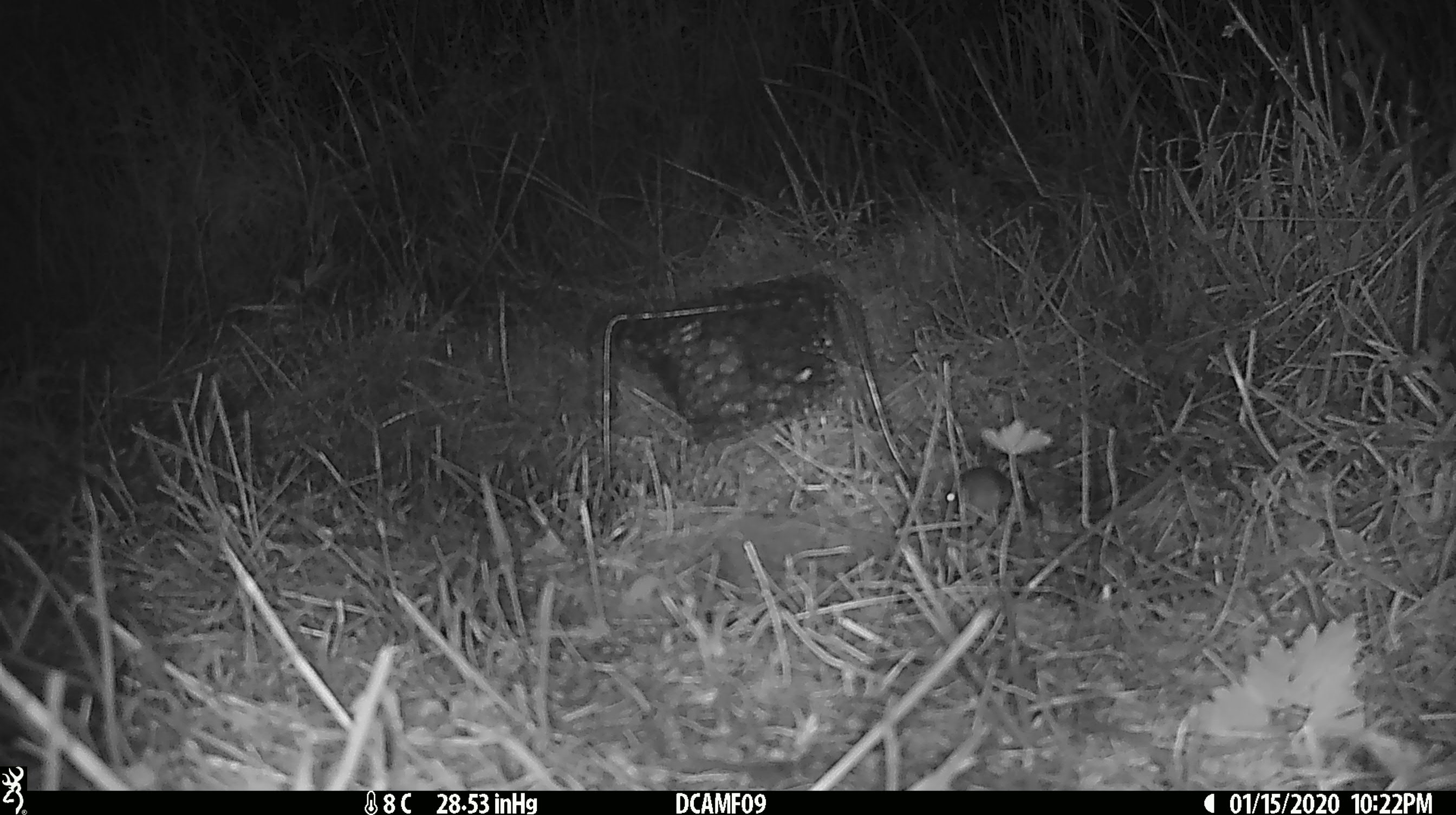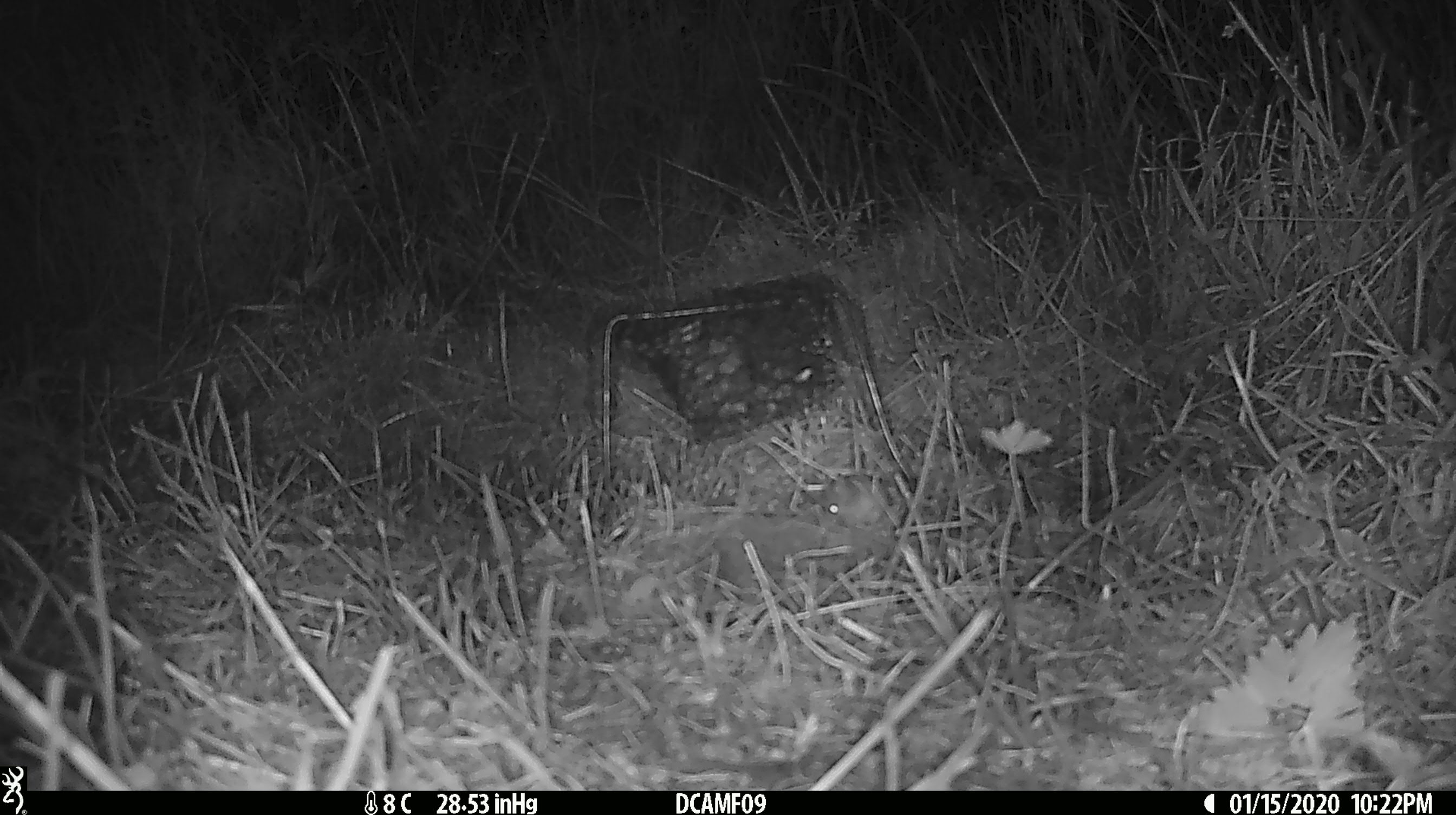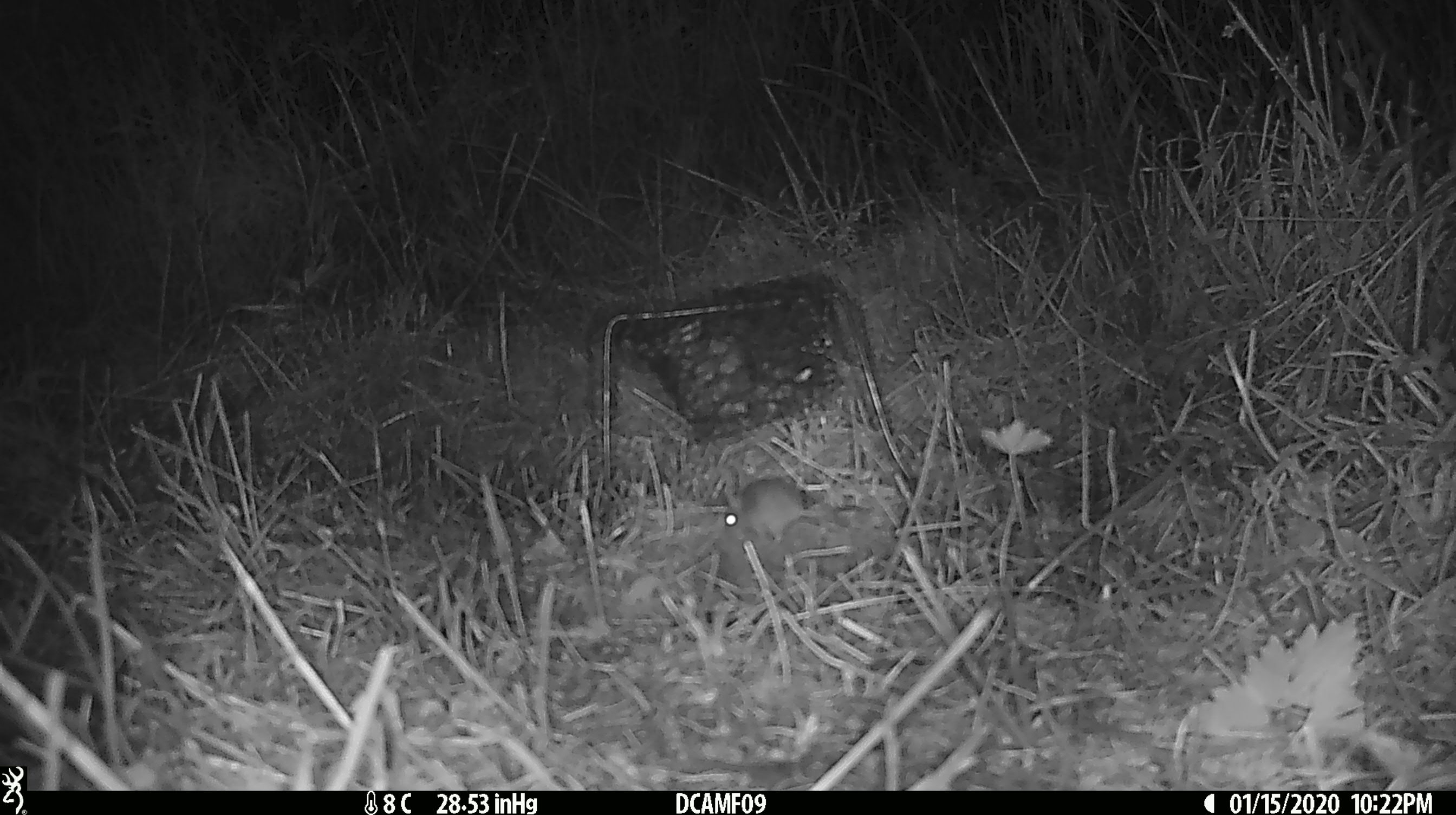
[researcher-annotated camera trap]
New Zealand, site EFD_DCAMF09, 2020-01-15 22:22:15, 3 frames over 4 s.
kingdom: Animalia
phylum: Chordata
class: Mammalia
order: Rodentia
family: Muridae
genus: Mus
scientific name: Mus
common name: mouse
Mouse (Mus).